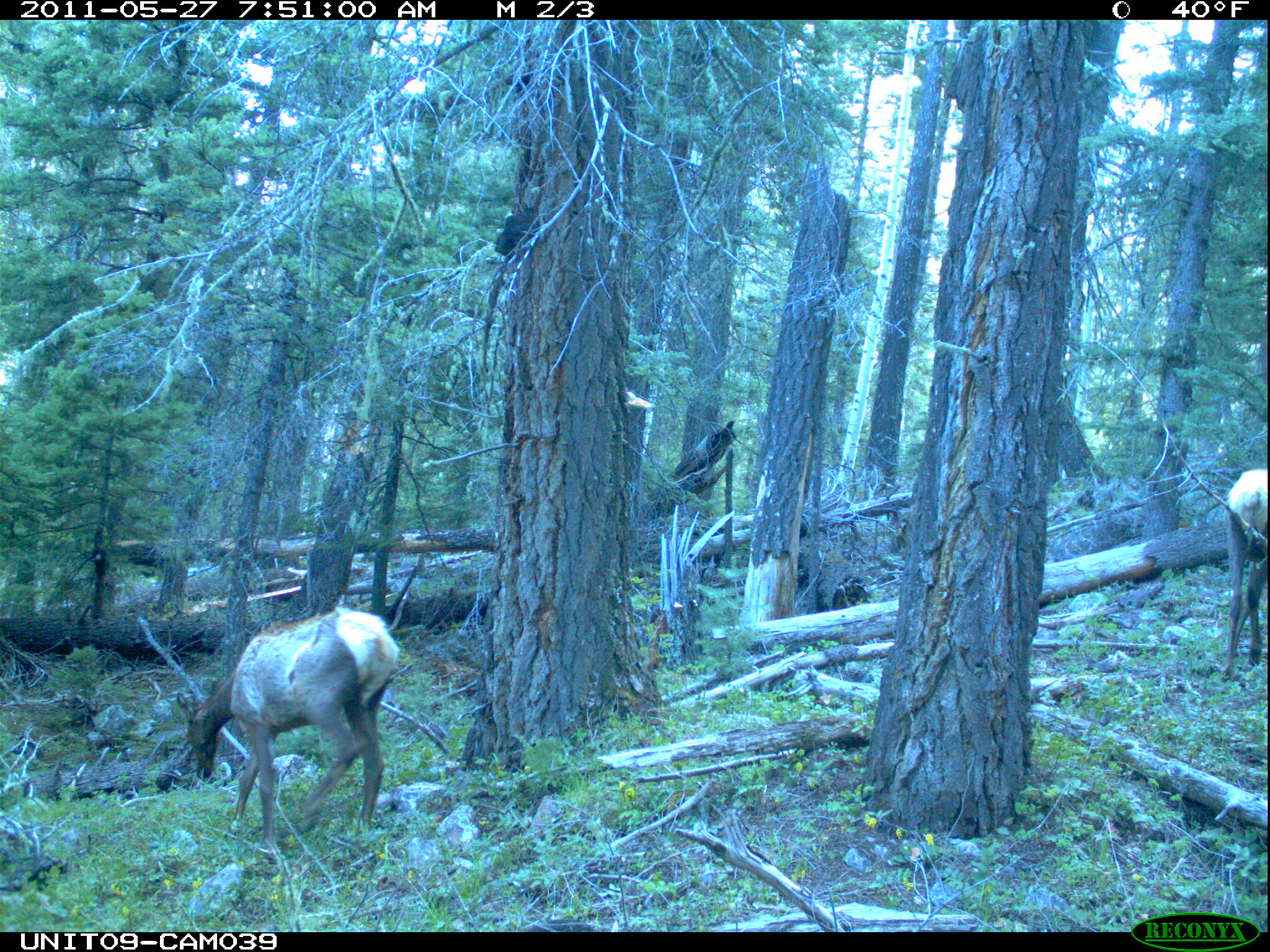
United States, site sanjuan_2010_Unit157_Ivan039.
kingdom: Animalia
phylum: Chordata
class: Mammalia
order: Artiodactyla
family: Cervidae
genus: Cervus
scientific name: Cervus elaphus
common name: red deer